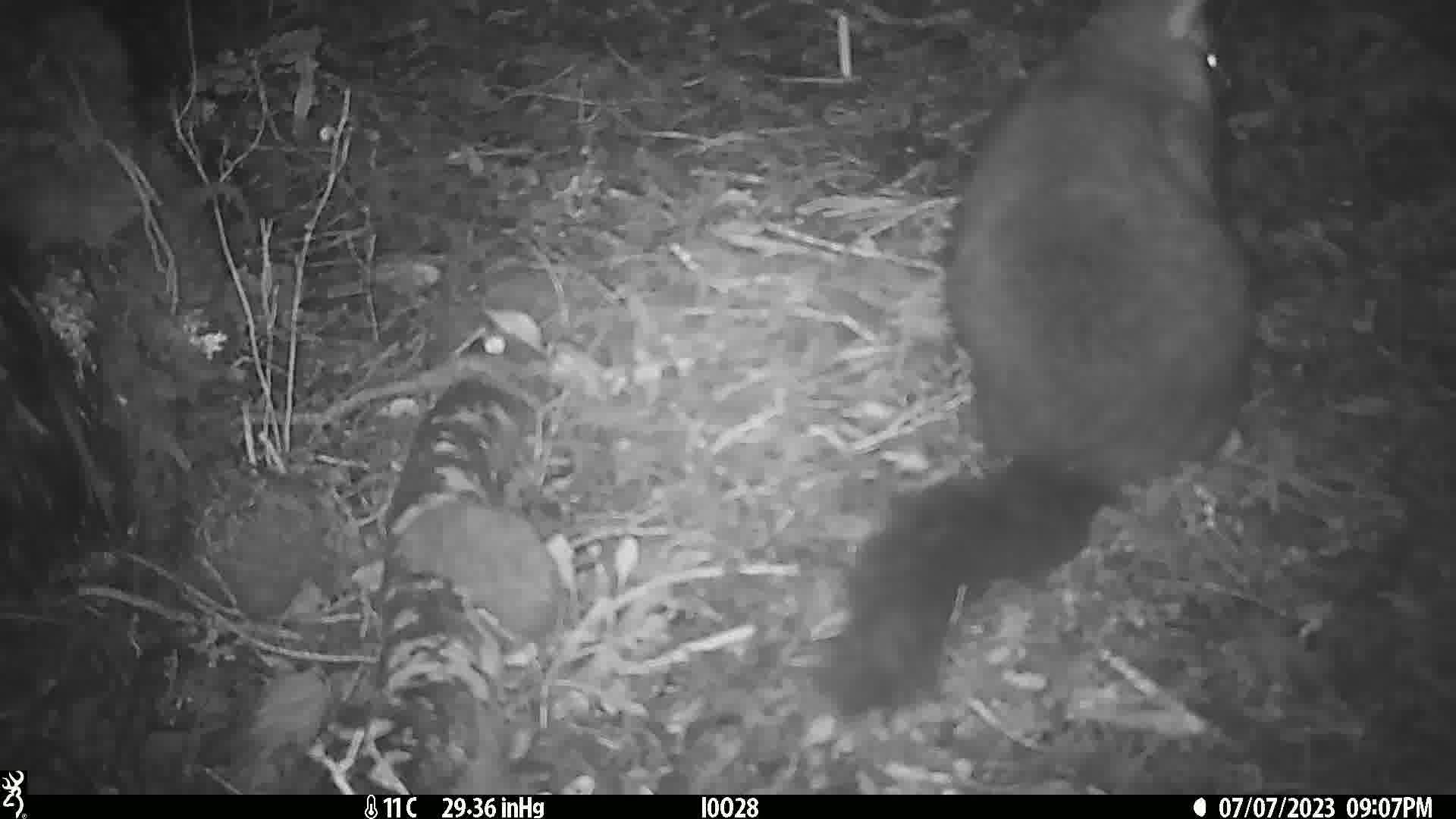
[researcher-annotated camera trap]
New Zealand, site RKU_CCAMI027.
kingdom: Animalia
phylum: Chordata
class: Mammalia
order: Diprotodontia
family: Phalangeridae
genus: Trichosurus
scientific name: Trichosurus vulpecula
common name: common brushtail possum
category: possum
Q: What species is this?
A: Possum (common brushtail possum) (Trichosurus vulpecula).